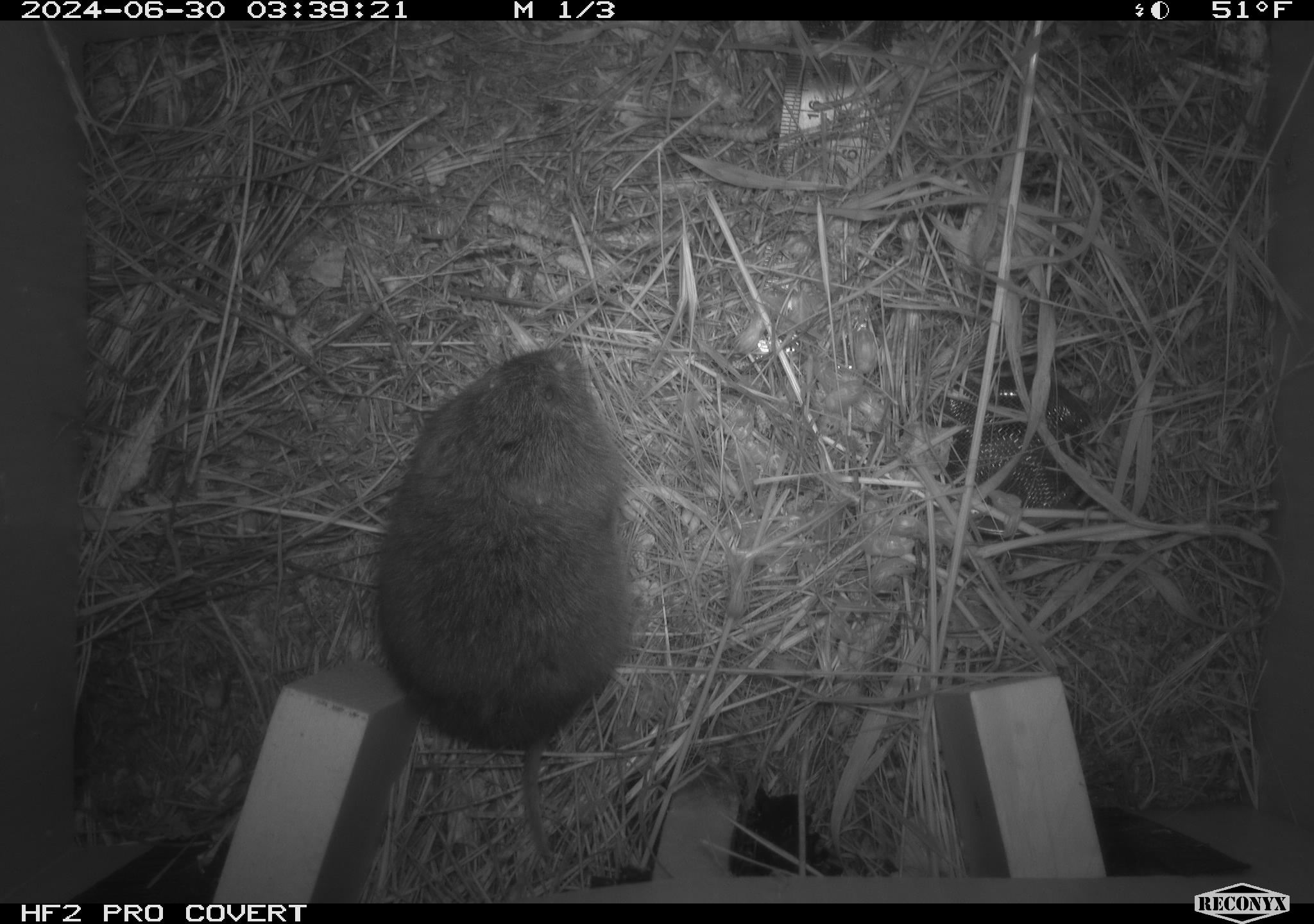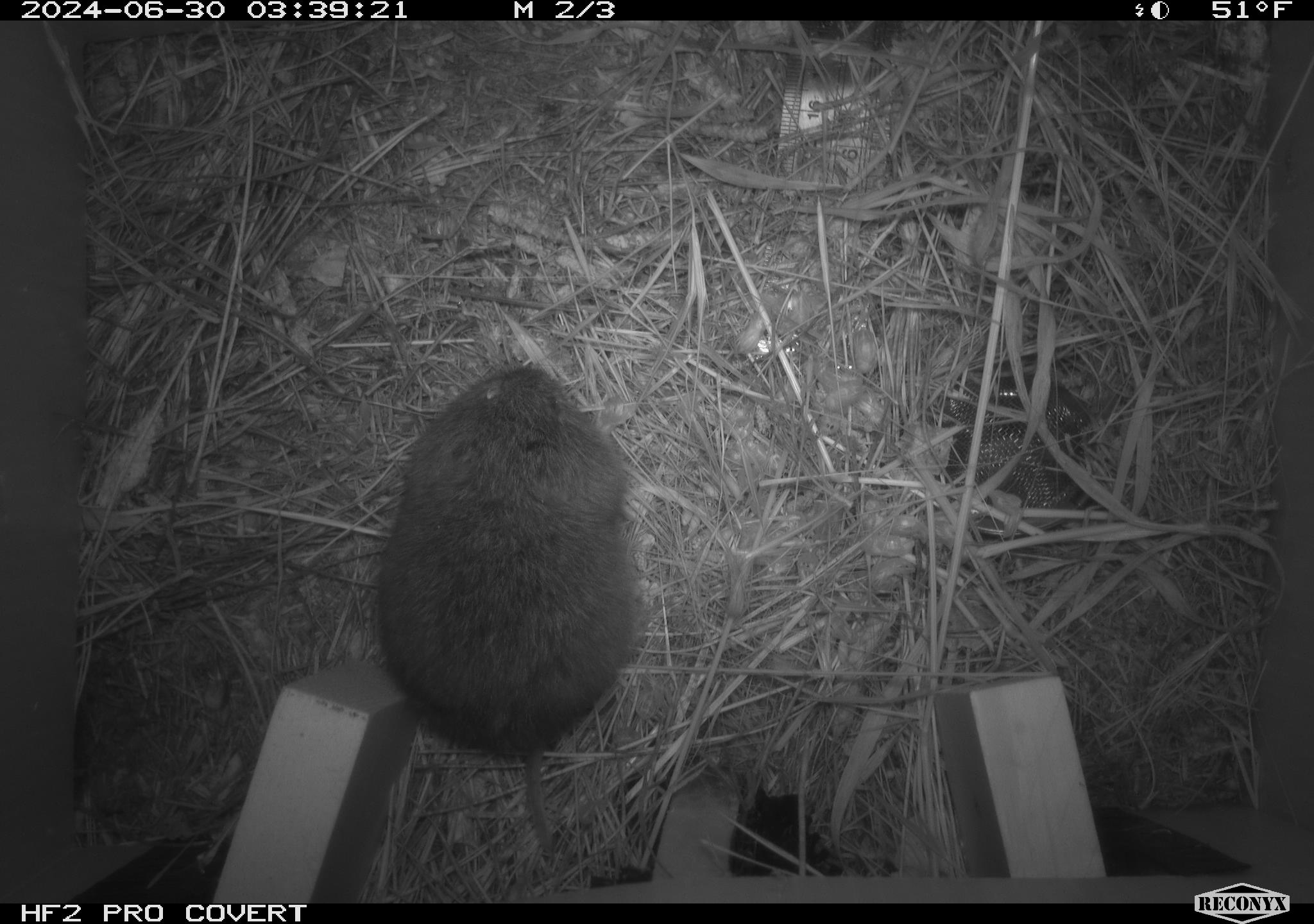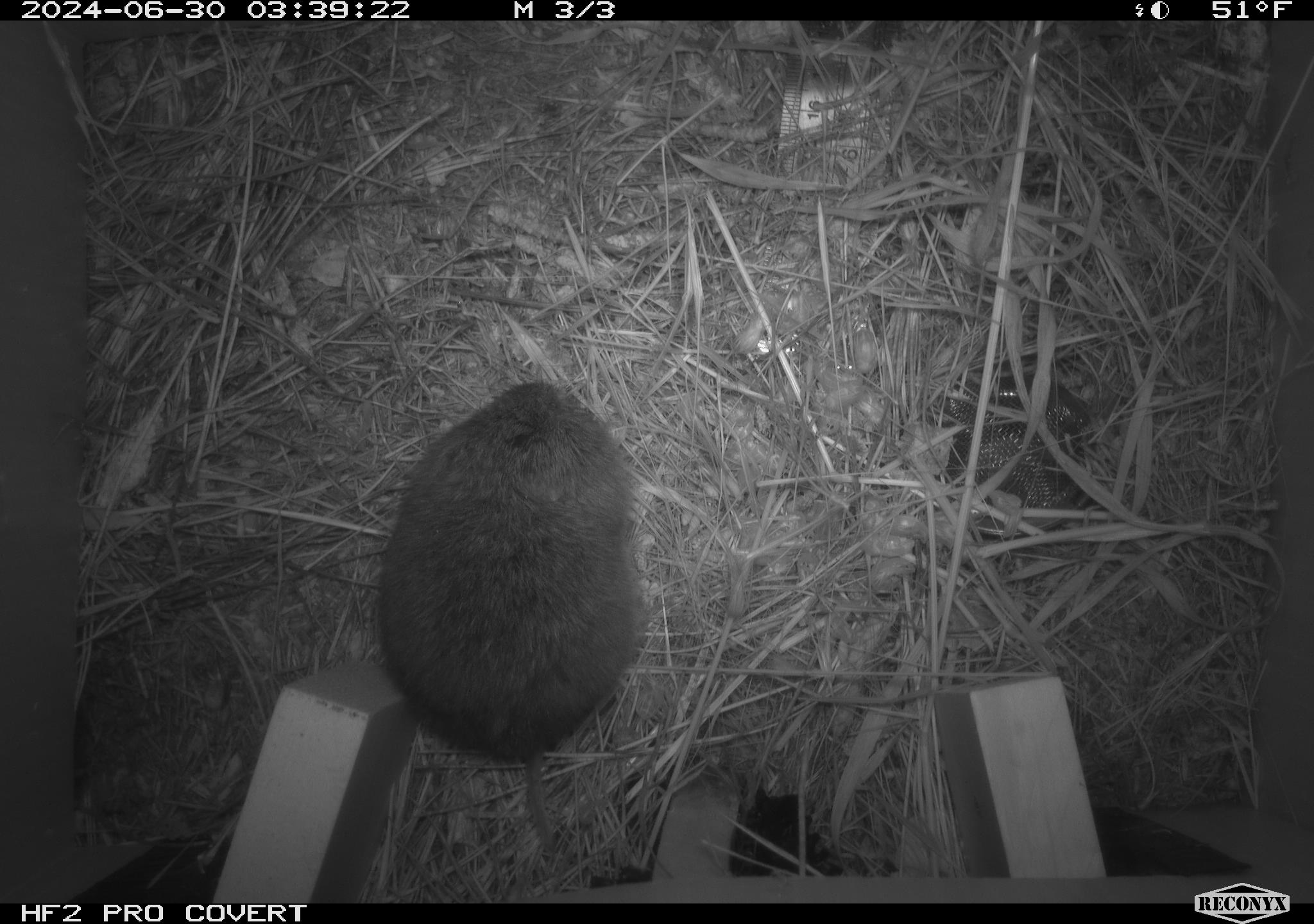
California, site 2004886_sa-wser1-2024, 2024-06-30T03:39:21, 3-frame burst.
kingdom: Animalia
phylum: Chordata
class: Mammalia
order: Rodentia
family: Cricetidae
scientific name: Arvicolinae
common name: voles, lemmings, and muskrats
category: arvicolinae subfamily